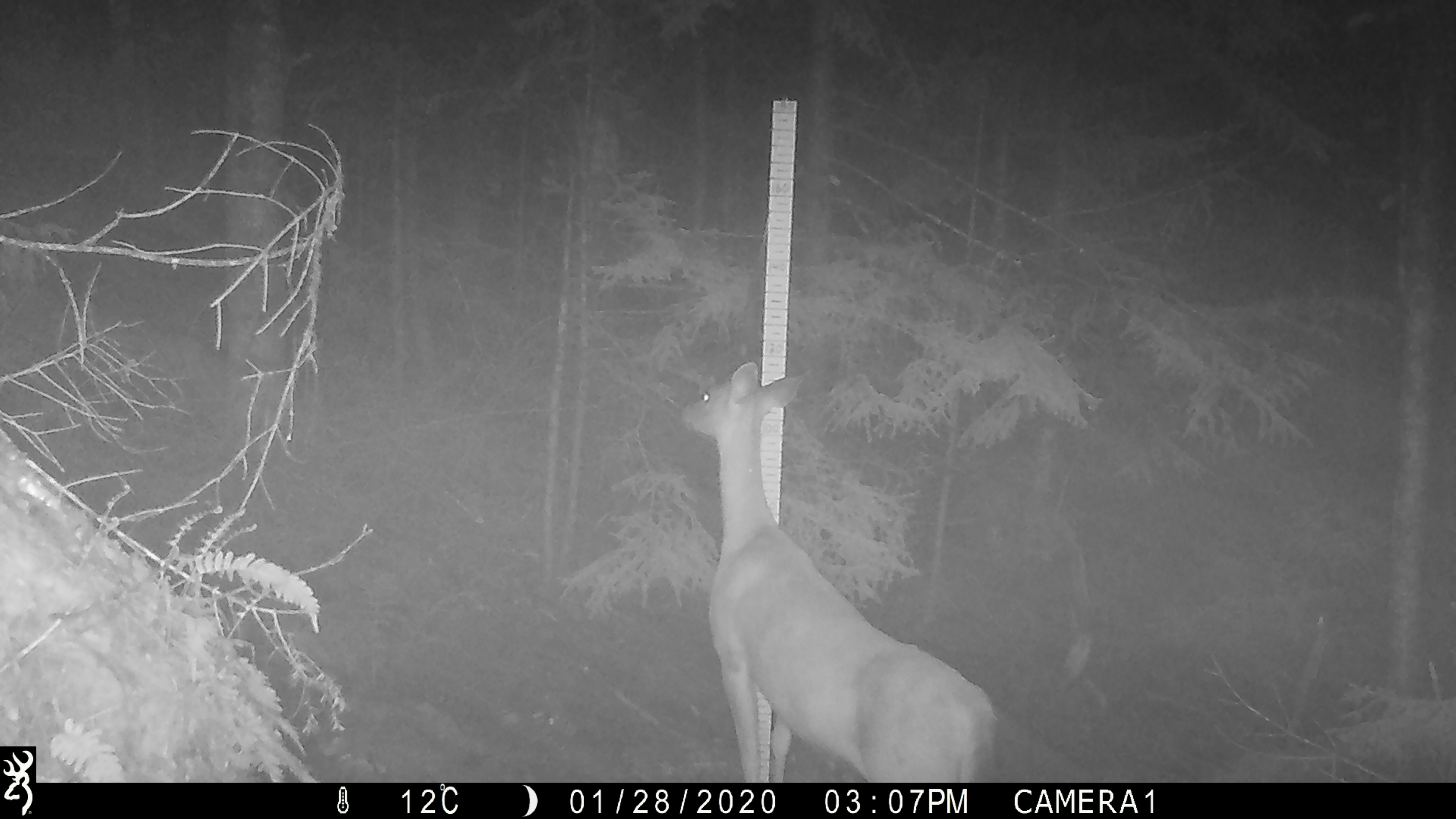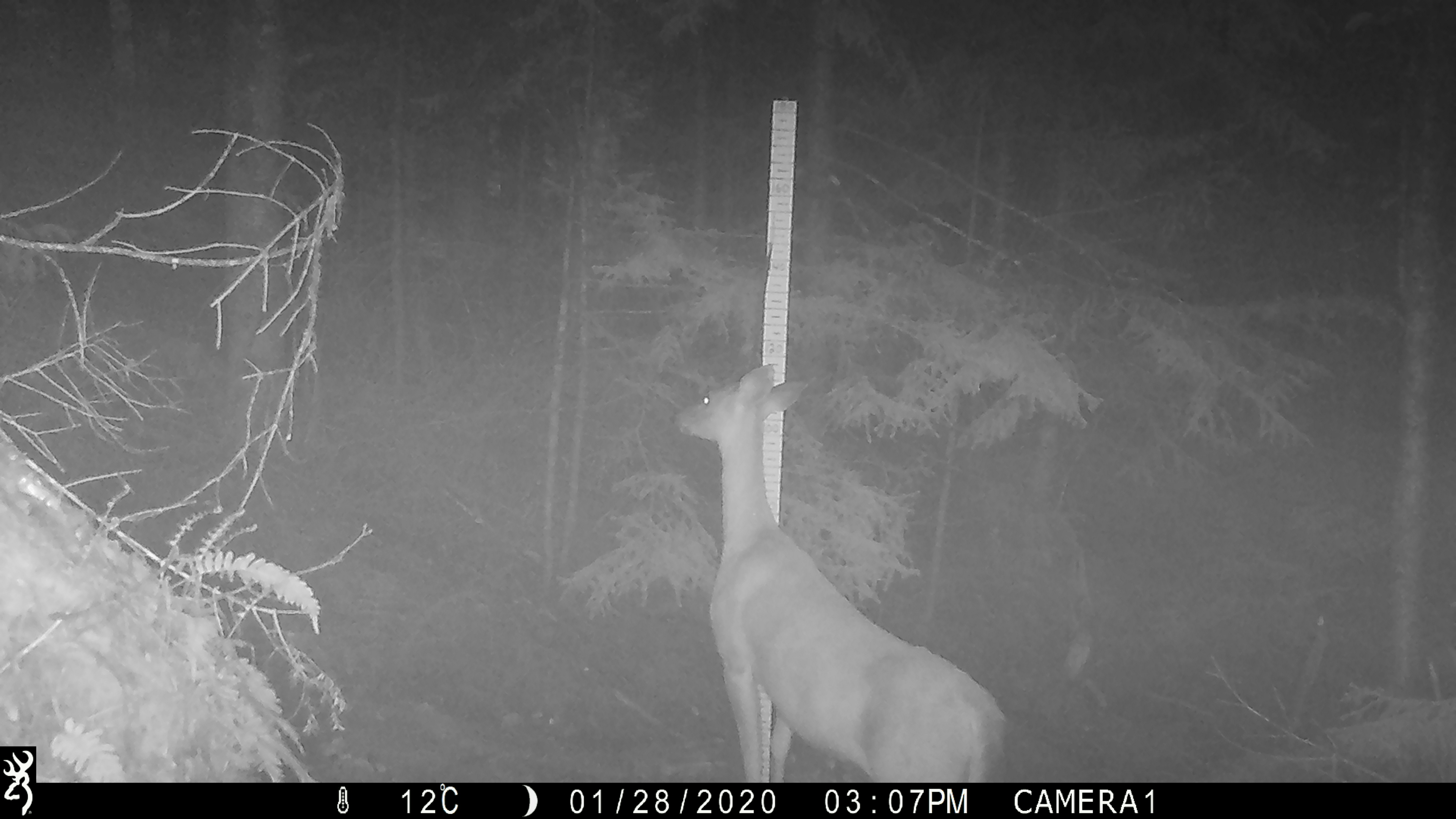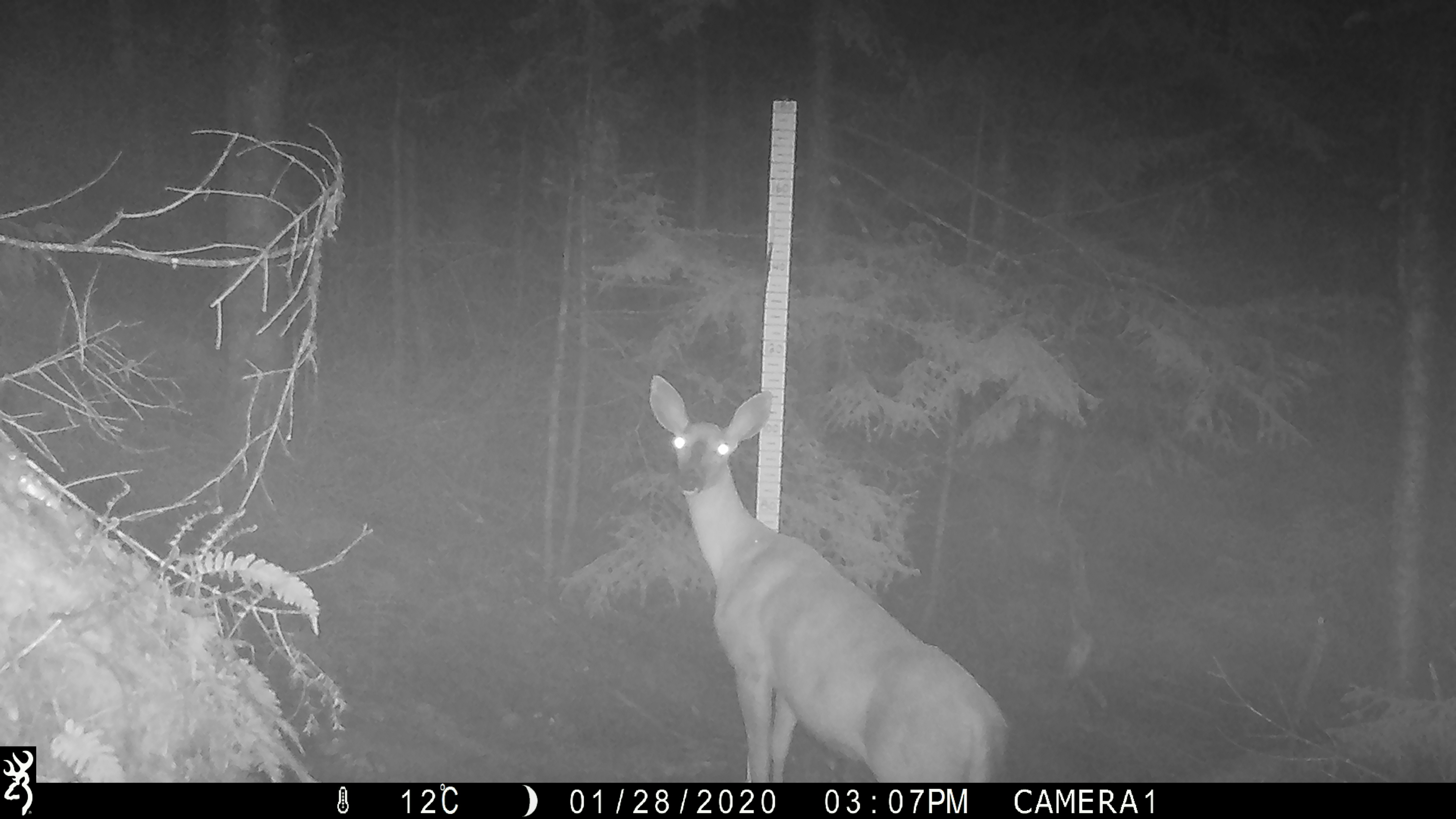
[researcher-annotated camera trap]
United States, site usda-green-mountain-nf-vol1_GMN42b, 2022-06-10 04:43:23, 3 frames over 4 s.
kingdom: Animalia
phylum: Chordata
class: Mammalia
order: Artiodactyla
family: Cervidae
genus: Odocoileus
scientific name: Odocoileus virginianus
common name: white-tailed deer